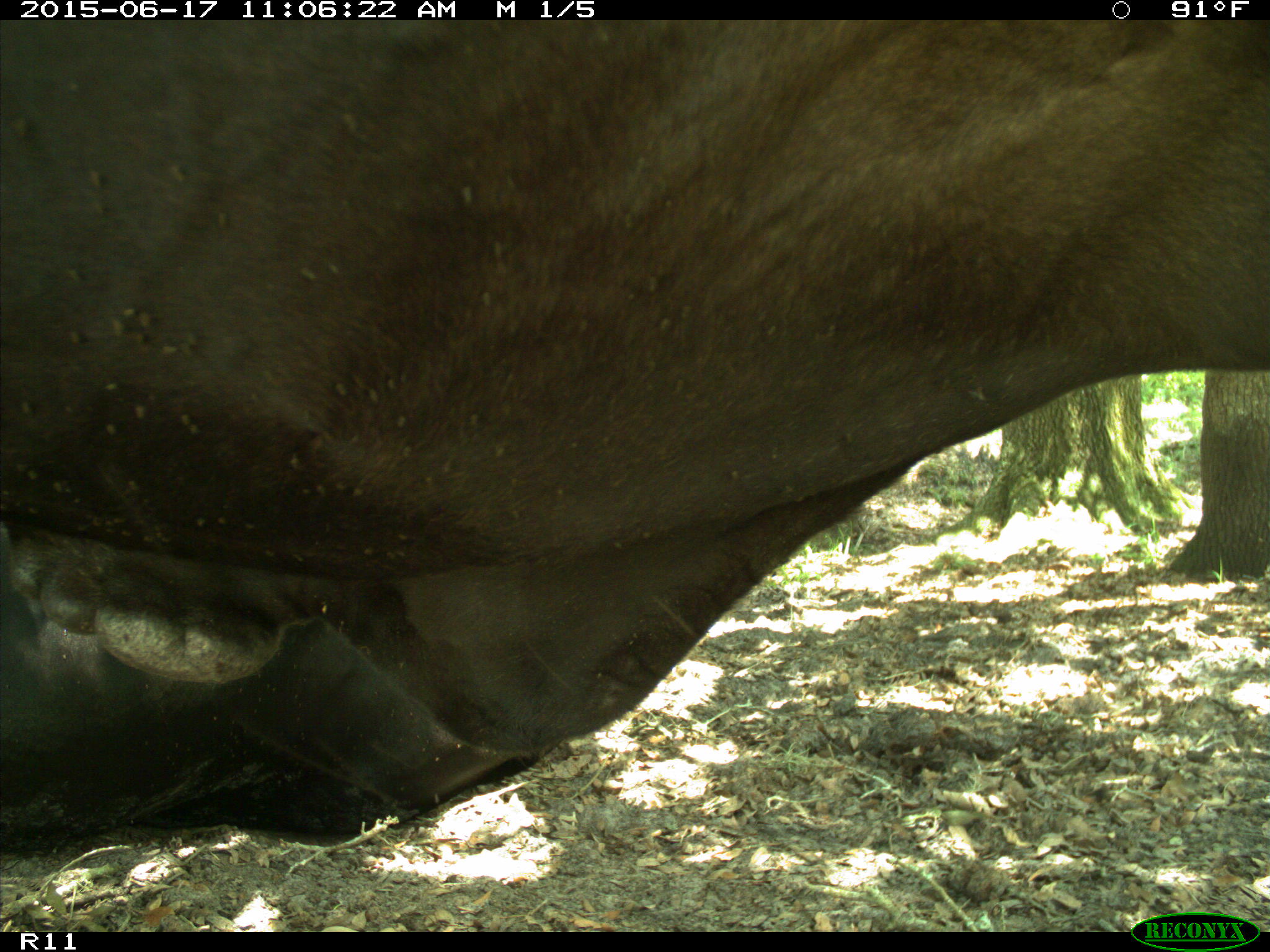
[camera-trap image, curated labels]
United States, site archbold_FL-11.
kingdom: Animalia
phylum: Chordata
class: Mammalia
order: Artiodactyla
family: Bovidae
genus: Bos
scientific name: Bos taurus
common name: domestic cow